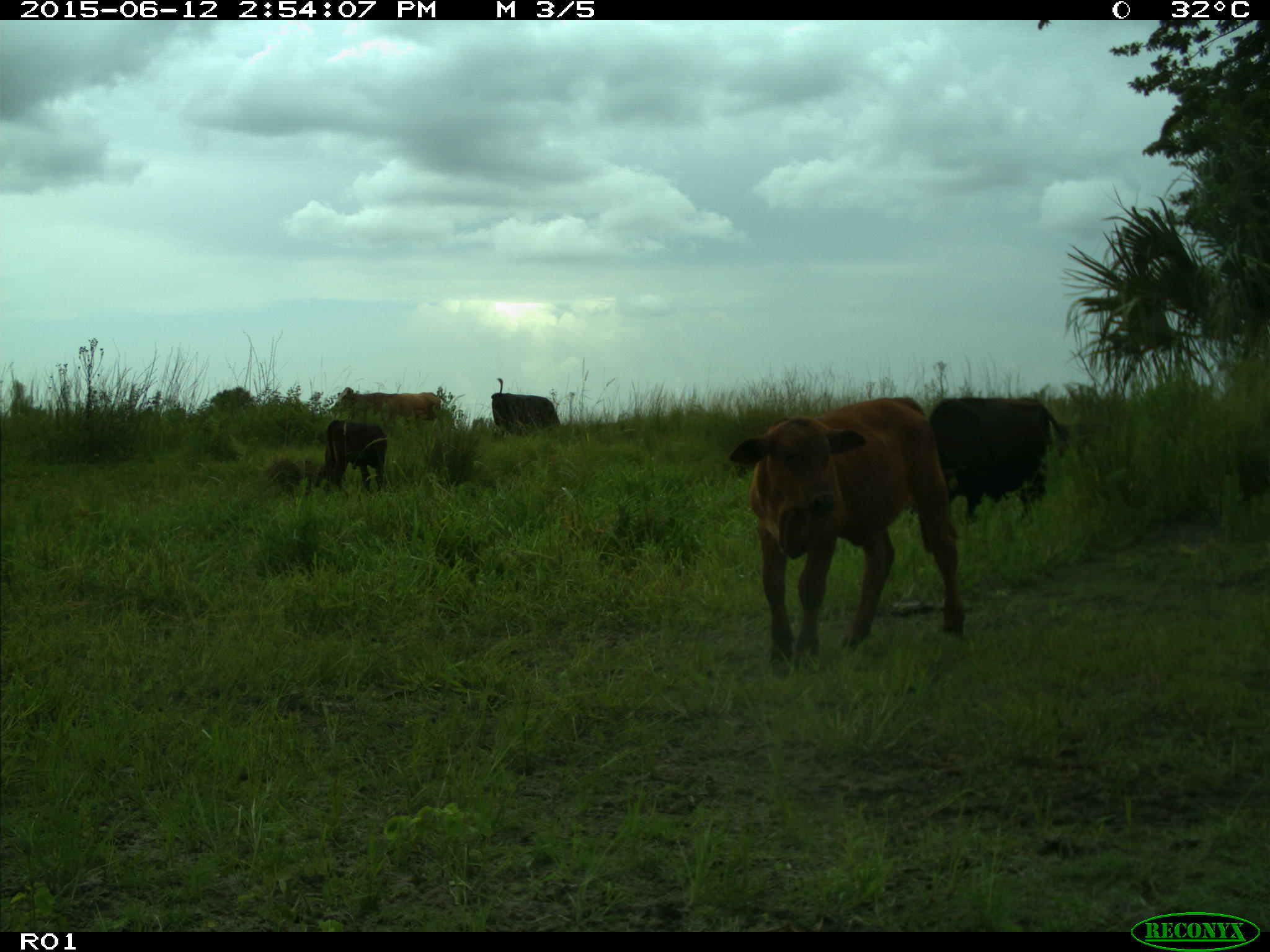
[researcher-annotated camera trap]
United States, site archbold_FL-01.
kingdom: Animalia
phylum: Chordata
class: Mammalia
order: Artiodactyla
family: Bovidae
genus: Bos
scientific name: Bos taurus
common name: domestic cow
Bos taurus (domestic cow).